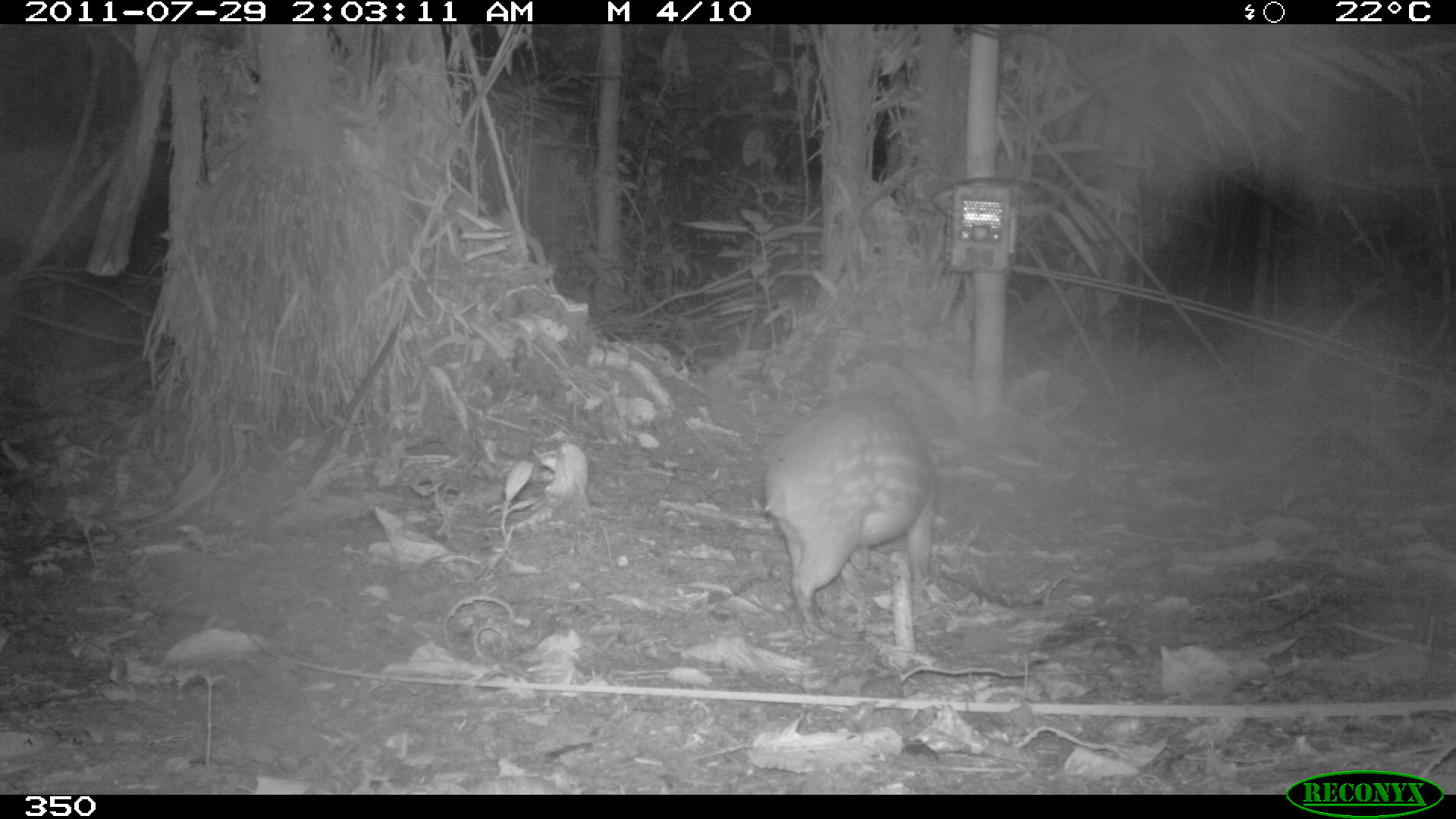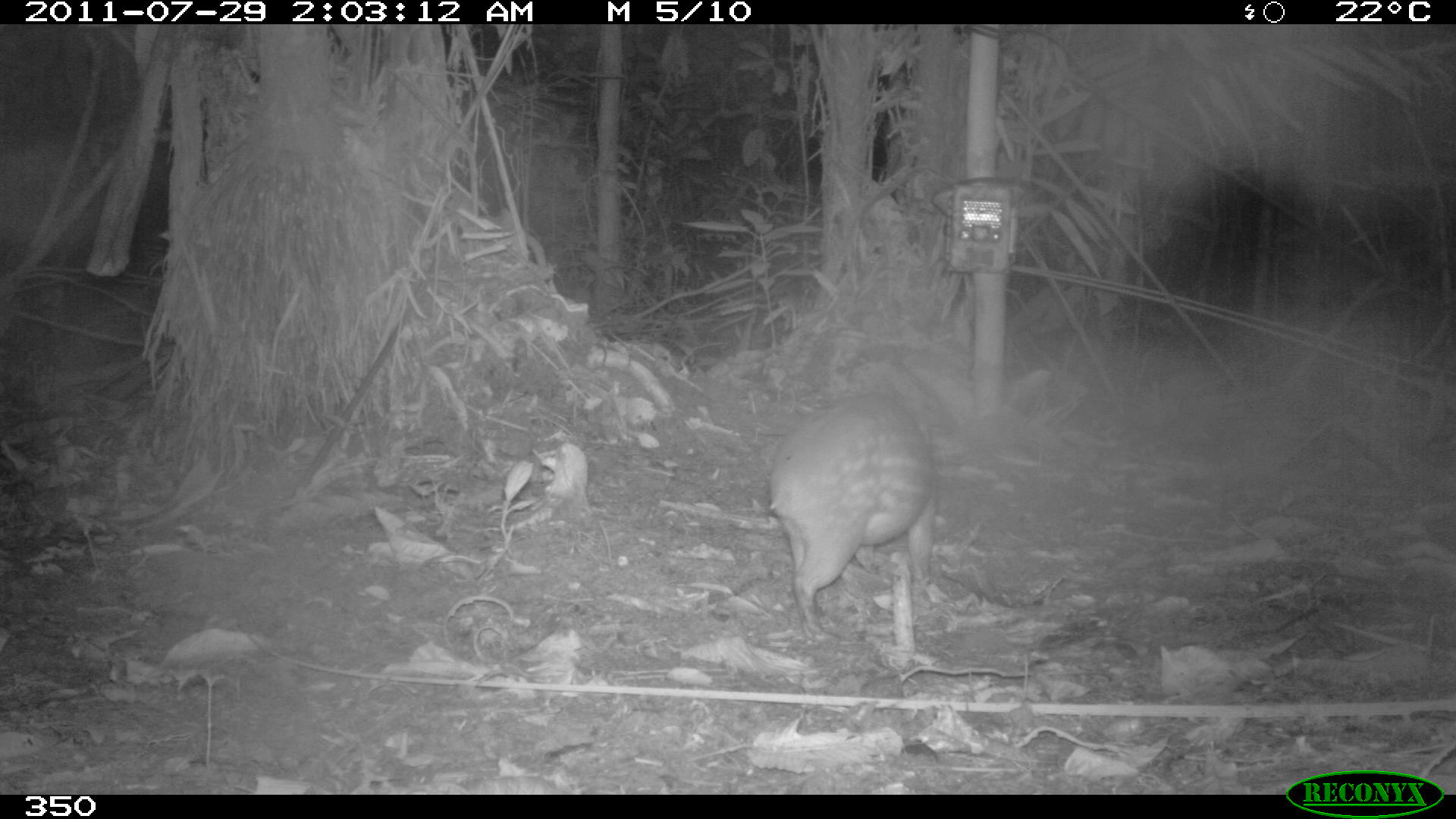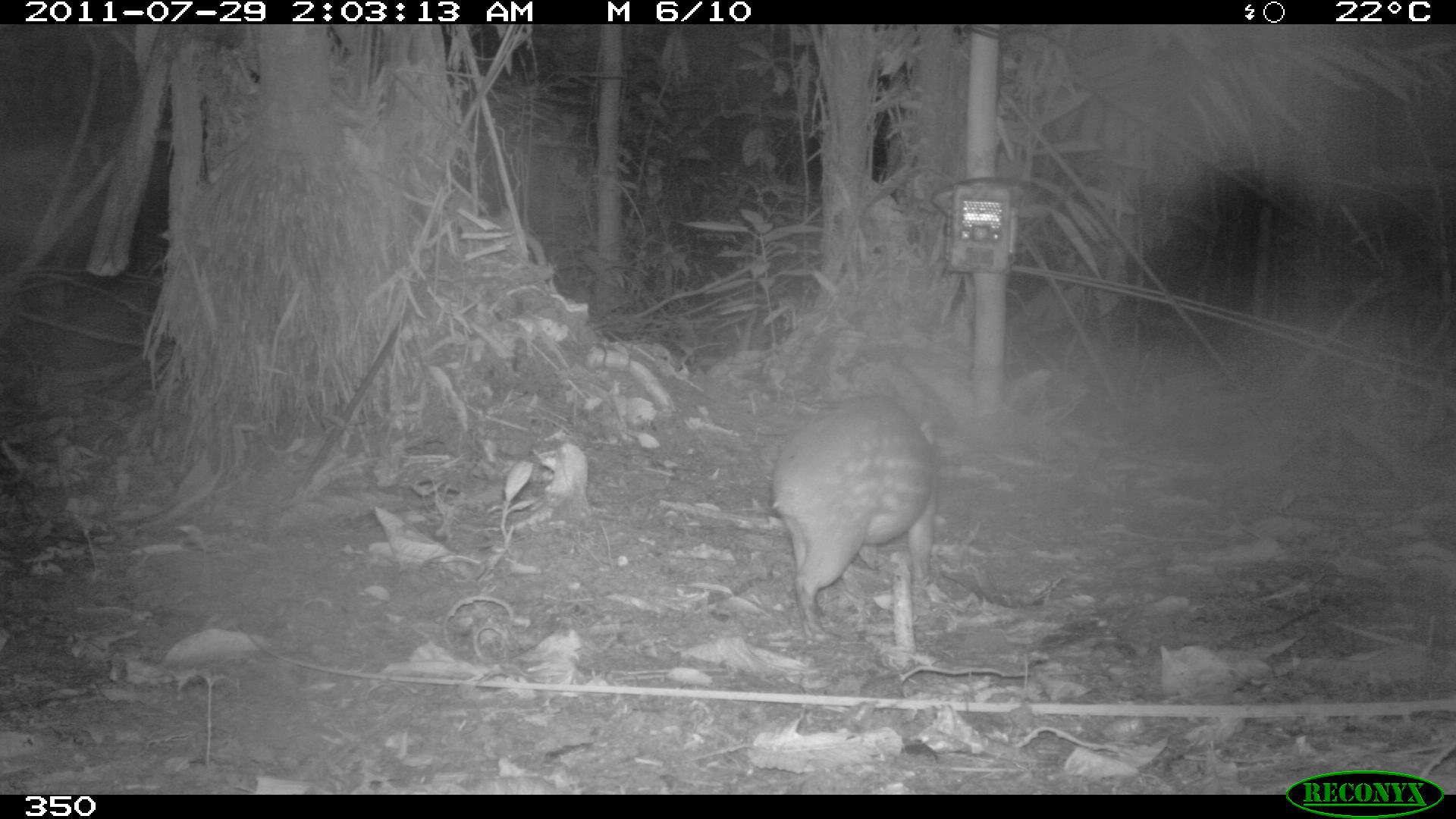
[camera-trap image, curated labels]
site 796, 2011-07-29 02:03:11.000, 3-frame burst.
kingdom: Animalia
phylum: Chordata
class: Mammalia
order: Rodentia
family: Cuniculidae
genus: Cuniculus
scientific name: Cuniculus paca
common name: spotted paca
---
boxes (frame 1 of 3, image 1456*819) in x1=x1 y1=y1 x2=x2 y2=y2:
cuniculus paca: x1=761 y1=390 x2=934 y2=639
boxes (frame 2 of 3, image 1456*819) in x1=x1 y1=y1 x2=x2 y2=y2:
cuniculus paca: x1=769 y1=389 x2=935 y2=642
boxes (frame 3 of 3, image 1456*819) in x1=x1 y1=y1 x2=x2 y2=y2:
cuniculus paca: x1=773 y1=394 x2=939 y2=641